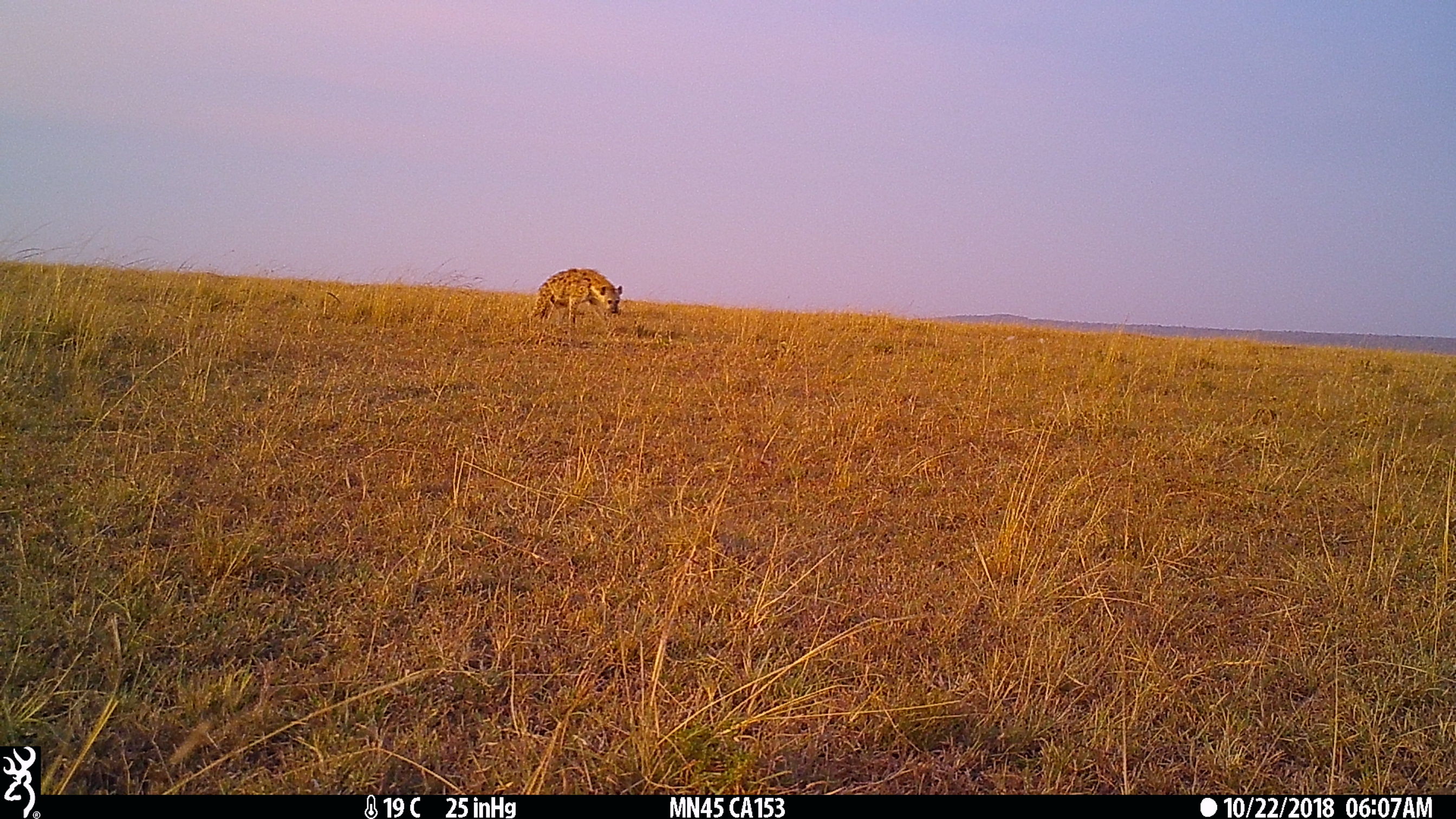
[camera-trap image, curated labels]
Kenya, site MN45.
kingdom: Animalia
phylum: Chordata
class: Mammalia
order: Carnivora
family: Hyaenidae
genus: Crocuta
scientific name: Crocuta crocuta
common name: spotted hyena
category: hyena spotted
Hyena spotted (spotted hyena) (Crocuta crocuta).